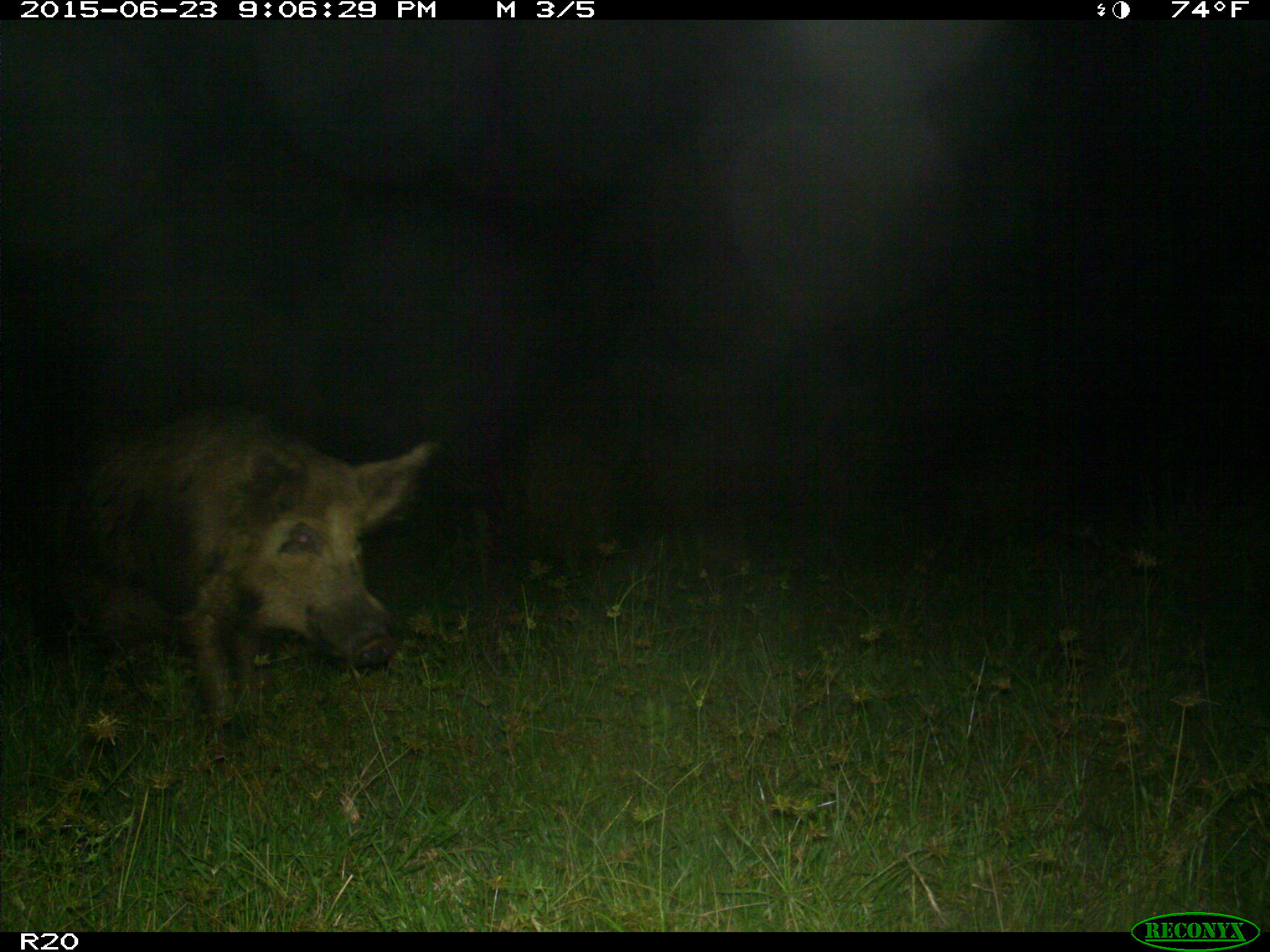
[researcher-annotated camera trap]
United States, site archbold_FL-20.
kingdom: Animalia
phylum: Chordata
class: Mammalia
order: Artiodactyla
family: Suidae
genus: Sus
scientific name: Sus scrofa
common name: wild boar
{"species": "Sus scrofa (wild boar)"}